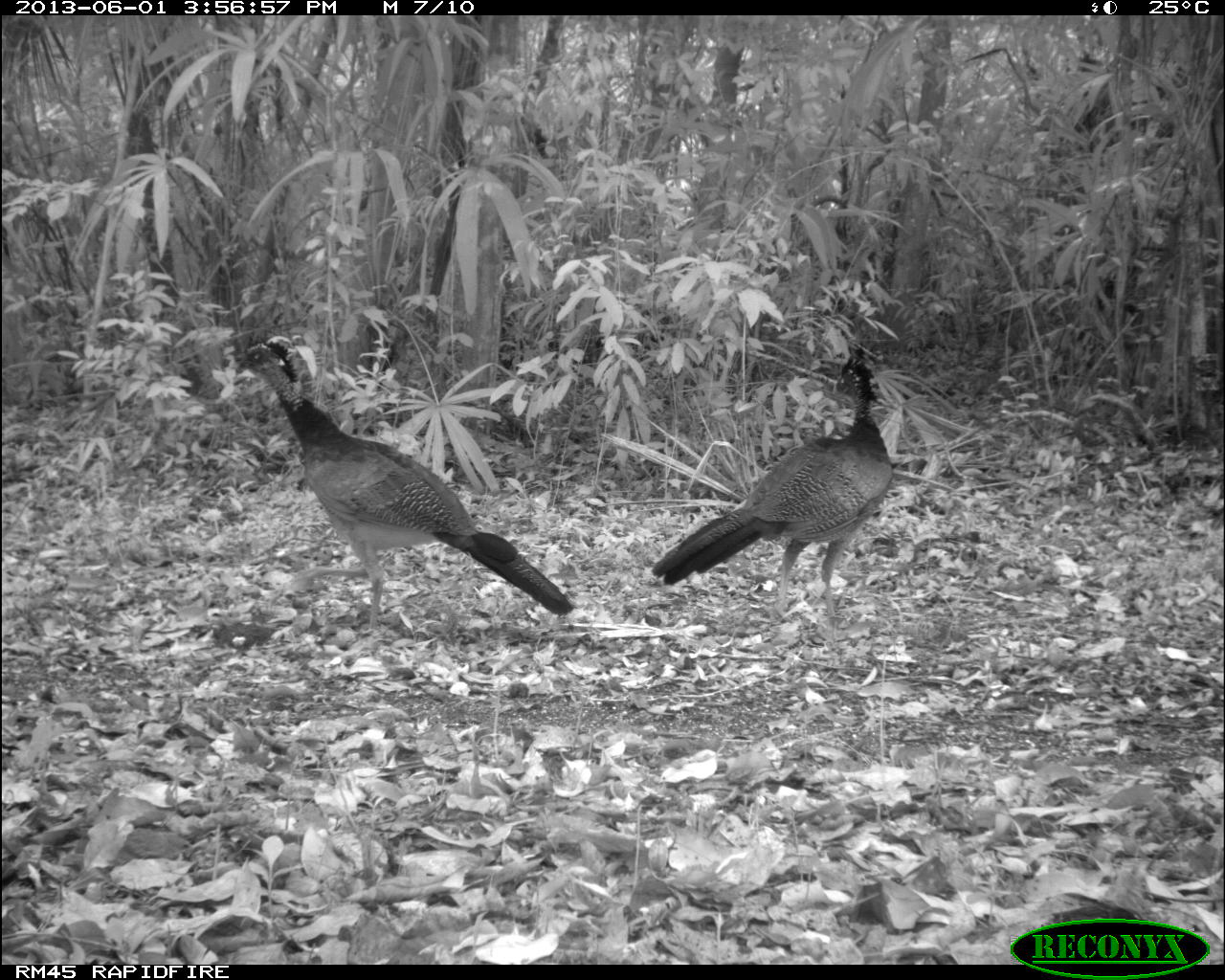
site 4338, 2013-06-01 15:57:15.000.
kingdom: Animalia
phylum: Chordata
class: Aves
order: Galliformes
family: Cracidae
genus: Crax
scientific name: Crax rubra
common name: great curassow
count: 3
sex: female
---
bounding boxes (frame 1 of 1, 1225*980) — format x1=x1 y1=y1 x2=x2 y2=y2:
crax rubra: x1=234 y1=338 x2=574 y2=636; x1=650 y1=351 x2=894 y2=619